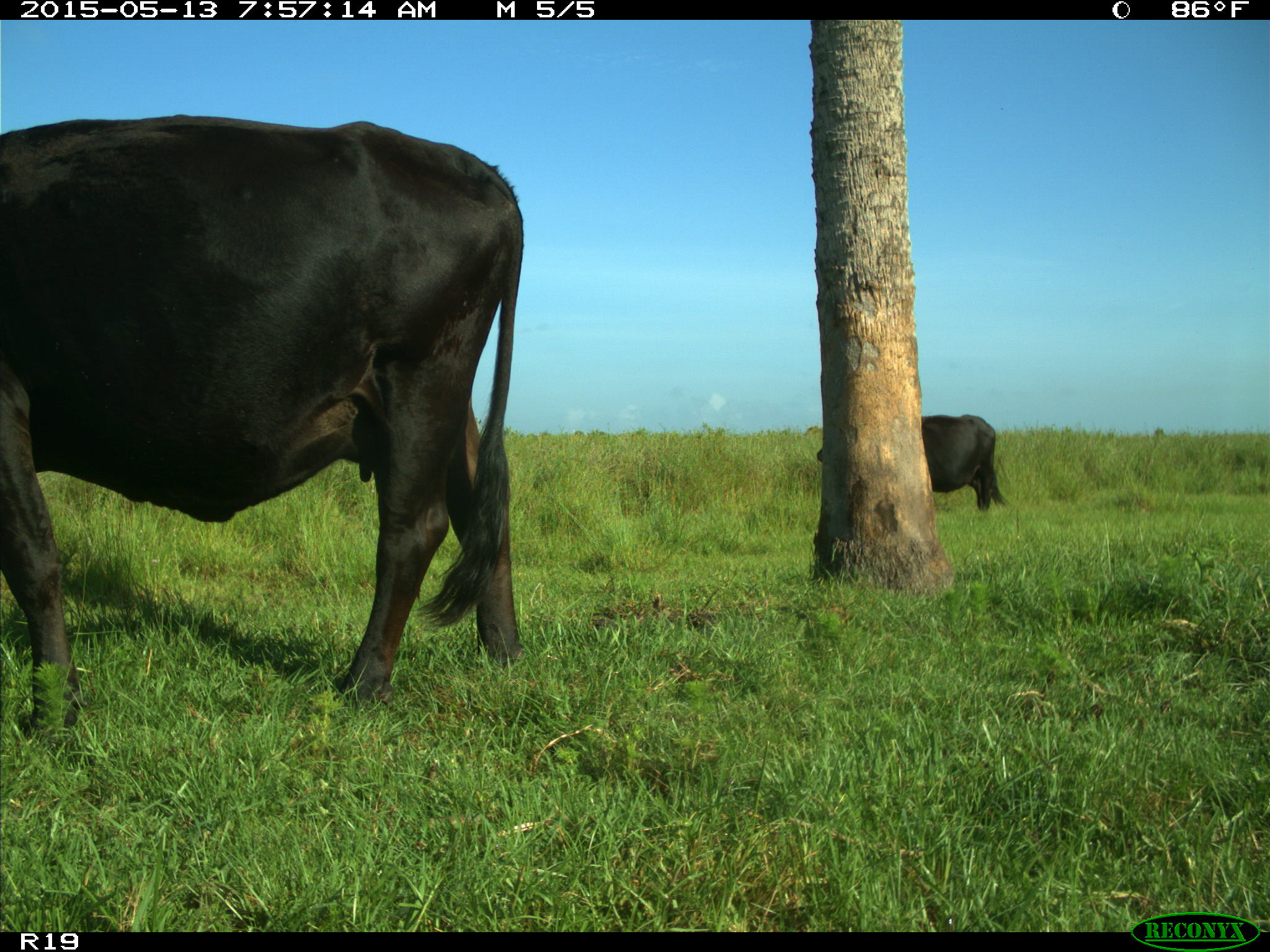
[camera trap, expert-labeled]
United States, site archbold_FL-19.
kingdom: Animalia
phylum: Chordata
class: Mammalia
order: Artiodactyla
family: Bovidae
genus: Bos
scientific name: Bos taurus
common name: domestic cow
Bos taurus (domestic cow).